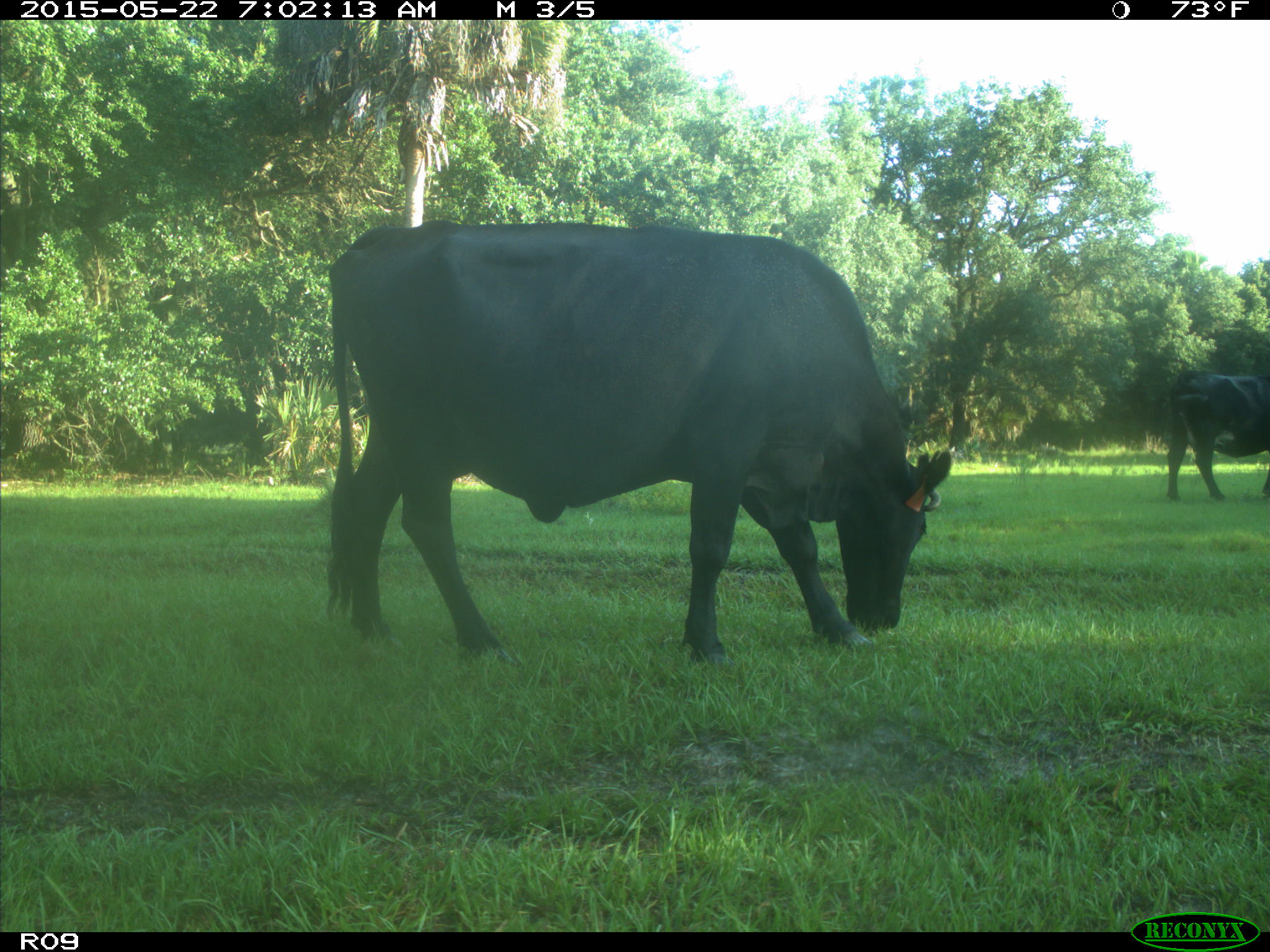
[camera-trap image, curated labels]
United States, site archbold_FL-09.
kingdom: Animalia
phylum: Chordata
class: Mammalia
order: Artiodactyla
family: Bovidae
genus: Bos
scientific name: Bos taurus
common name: domestic cow